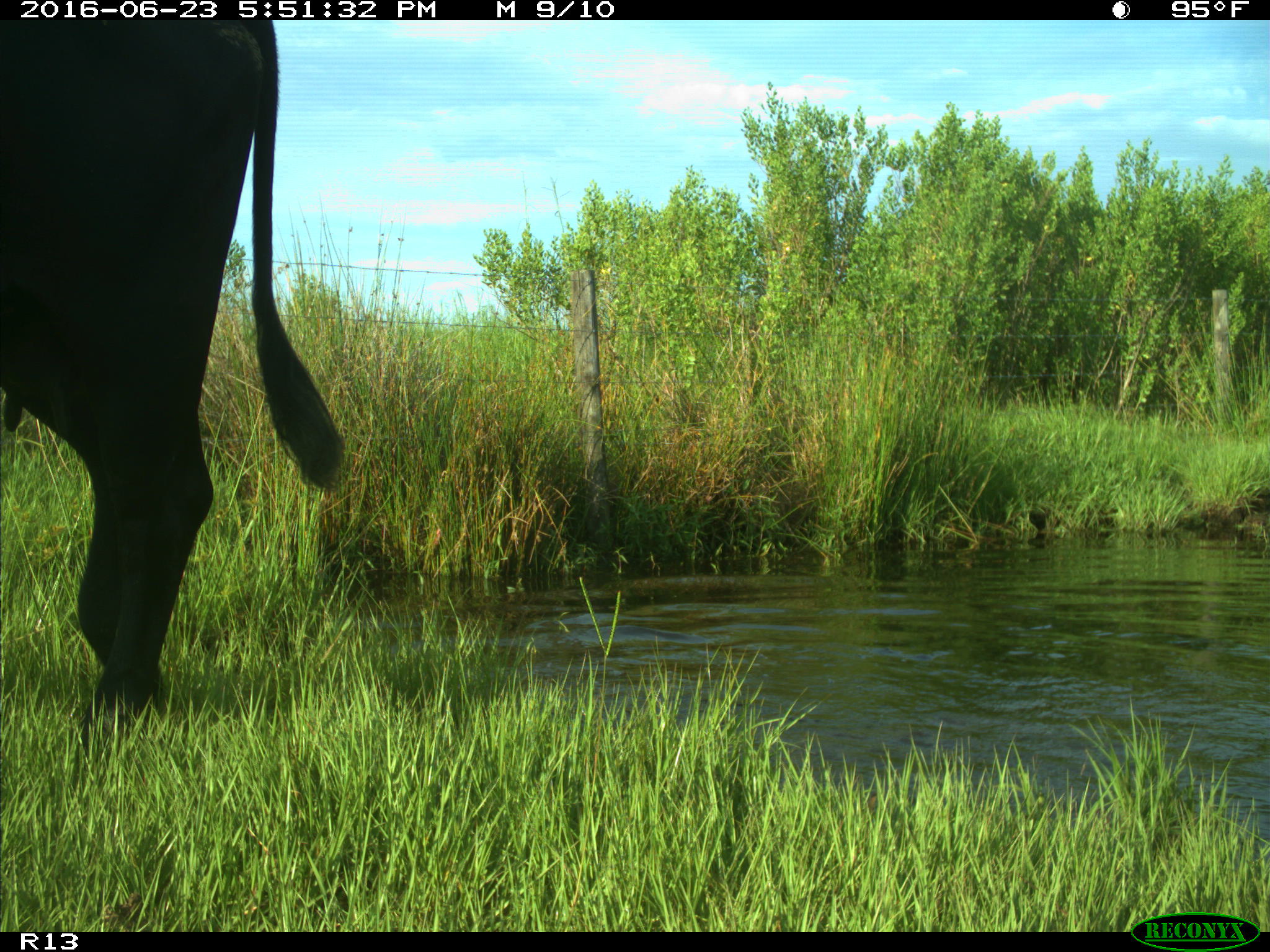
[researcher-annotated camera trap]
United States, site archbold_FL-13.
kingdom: Animalia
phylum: Chordata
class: Mammalia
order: Artiodactyla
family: Bovidae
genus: Bos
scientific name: Bos taurus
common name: domestic cow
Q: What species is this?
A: Bos taurus (domestic cow).